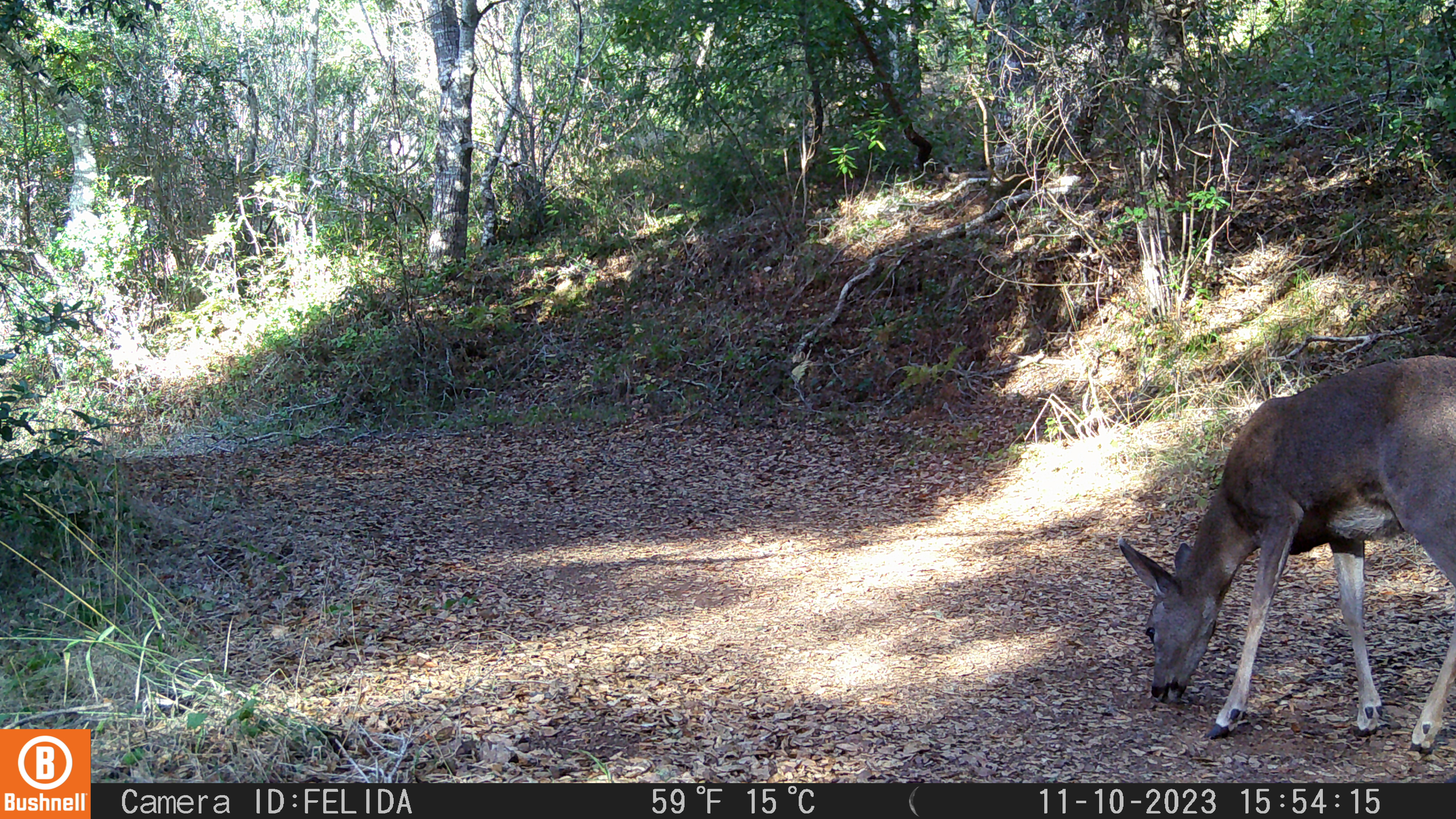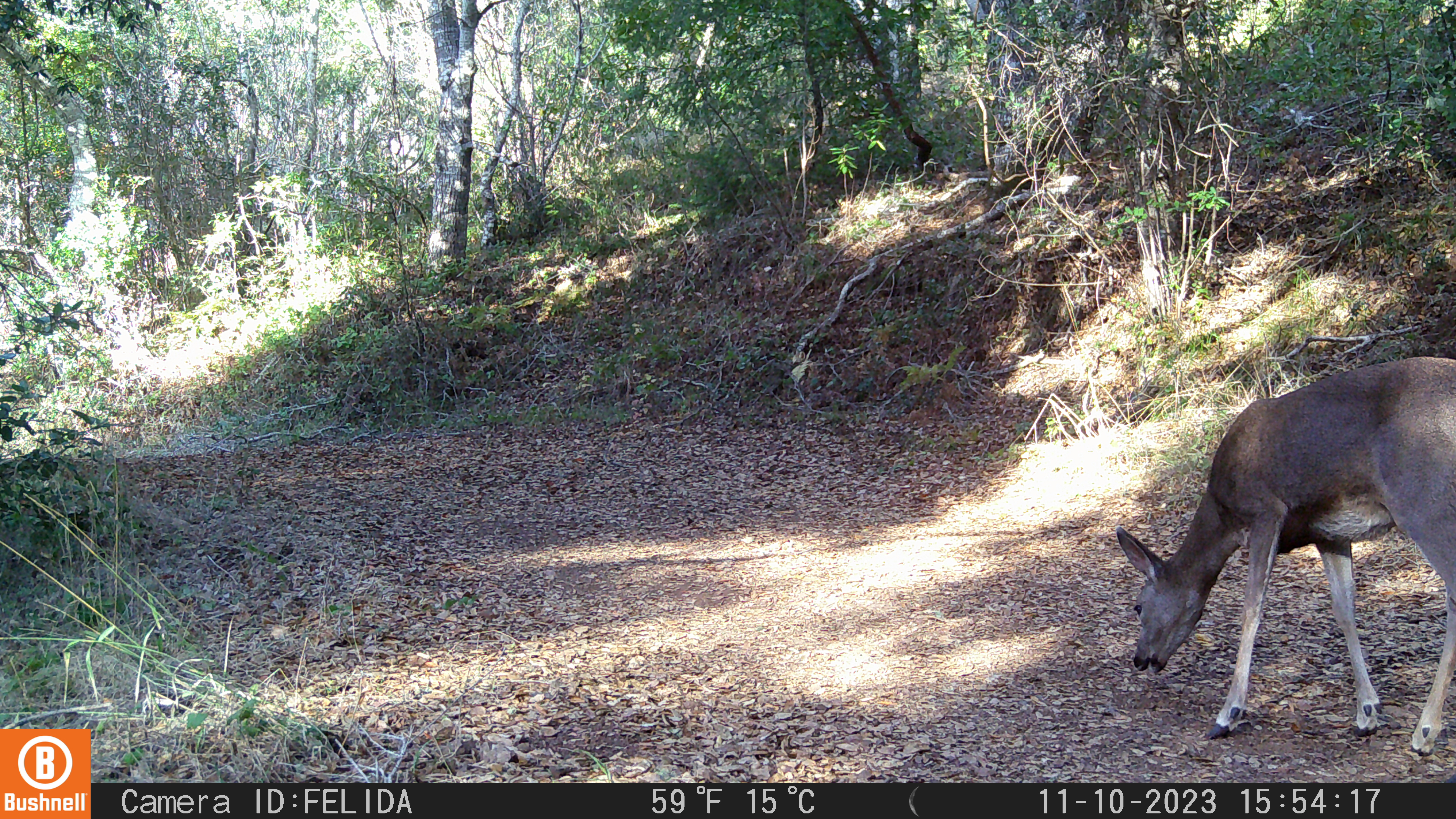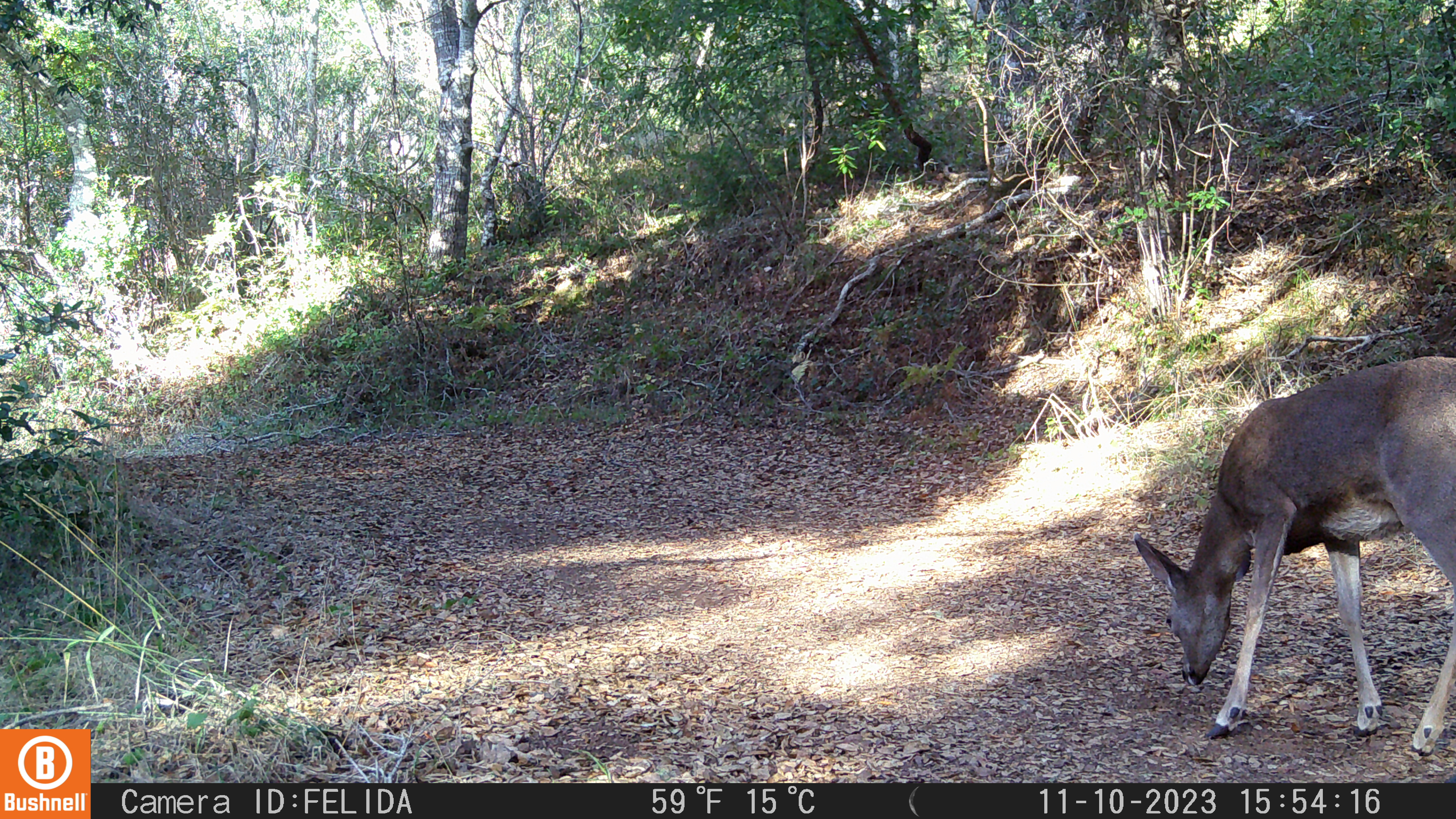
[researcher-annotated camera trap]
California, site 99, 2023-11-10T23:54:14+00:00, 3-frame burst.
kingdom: Animalia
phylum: Chordata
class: Mammalia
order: Artiodactyla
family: Cervidae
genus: Odocoileus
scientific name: Odocoileus hemionus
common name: mule deer